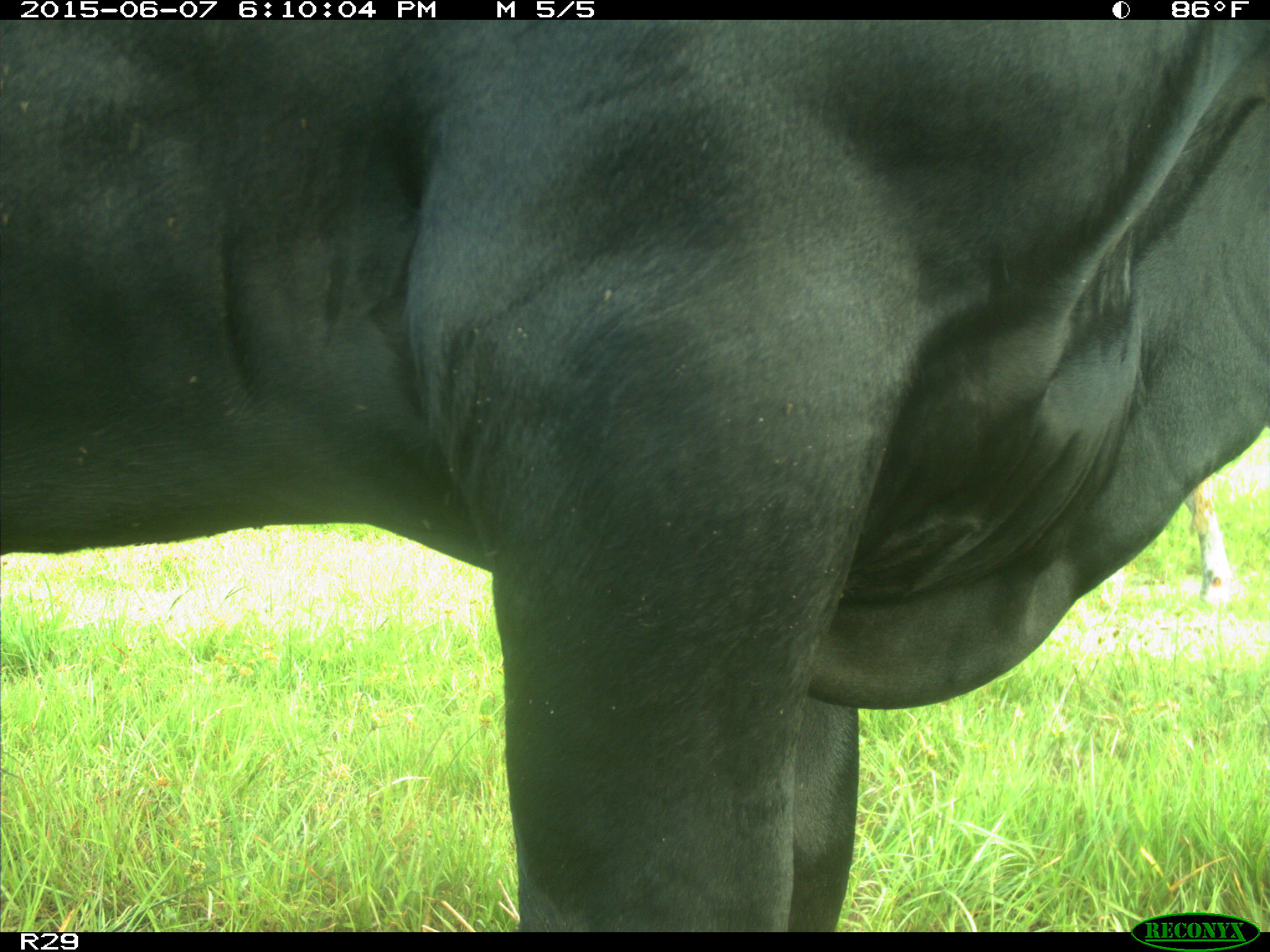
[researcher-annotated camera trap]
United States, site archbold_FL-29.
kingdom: Animalia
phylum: Chordata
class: Mammalia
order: Artiodactyla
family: Bovidae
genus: Bos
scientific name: Bos taurus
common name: domestic cow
Bos taurus (domestic cow).